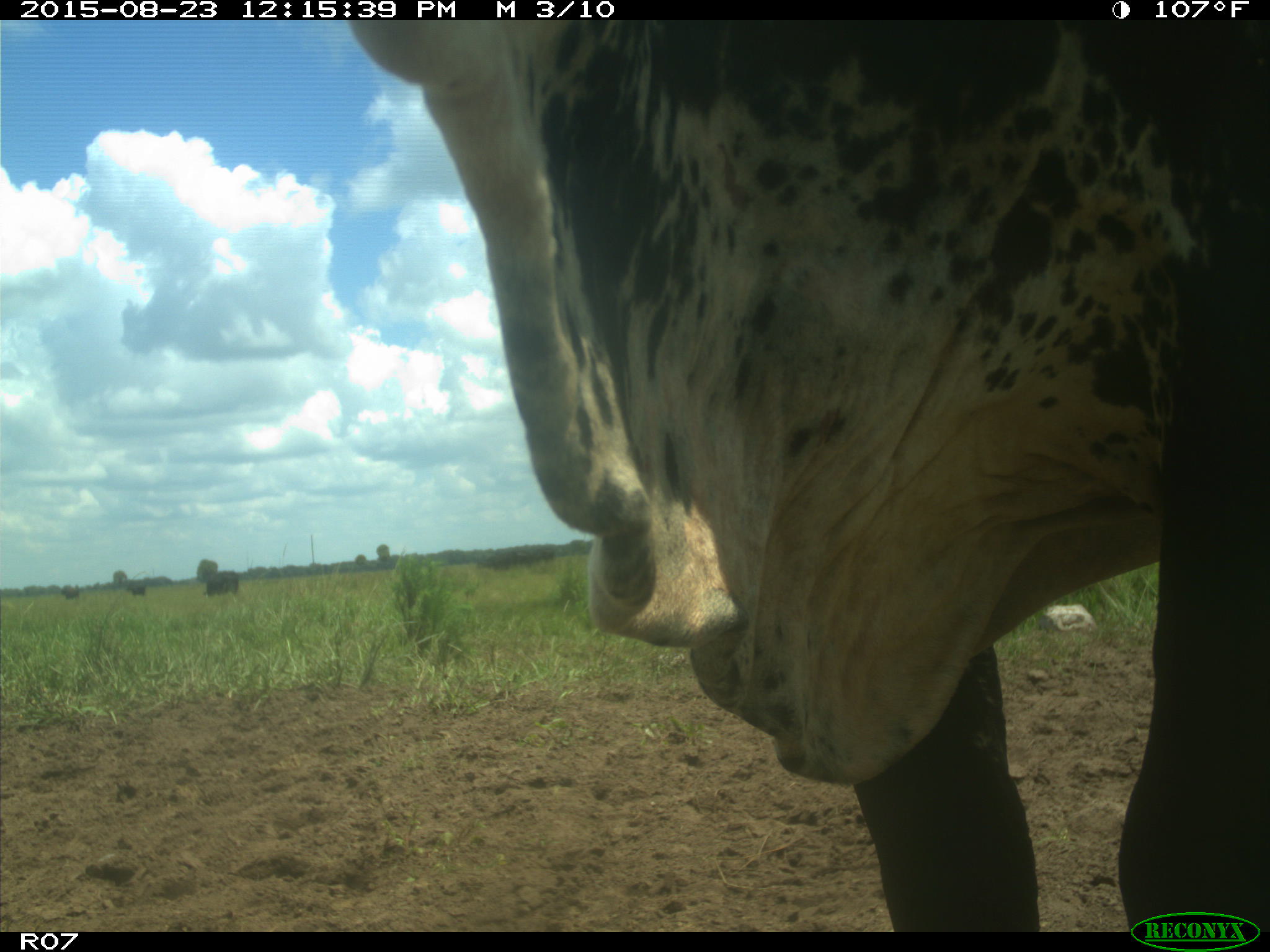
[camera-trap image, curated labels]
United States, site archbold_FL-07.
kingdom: Animalia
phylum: Chordata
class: Mammalia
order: Artiodactyla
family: Bovidae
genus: Bos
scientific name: Bos taurus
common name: domestic cow